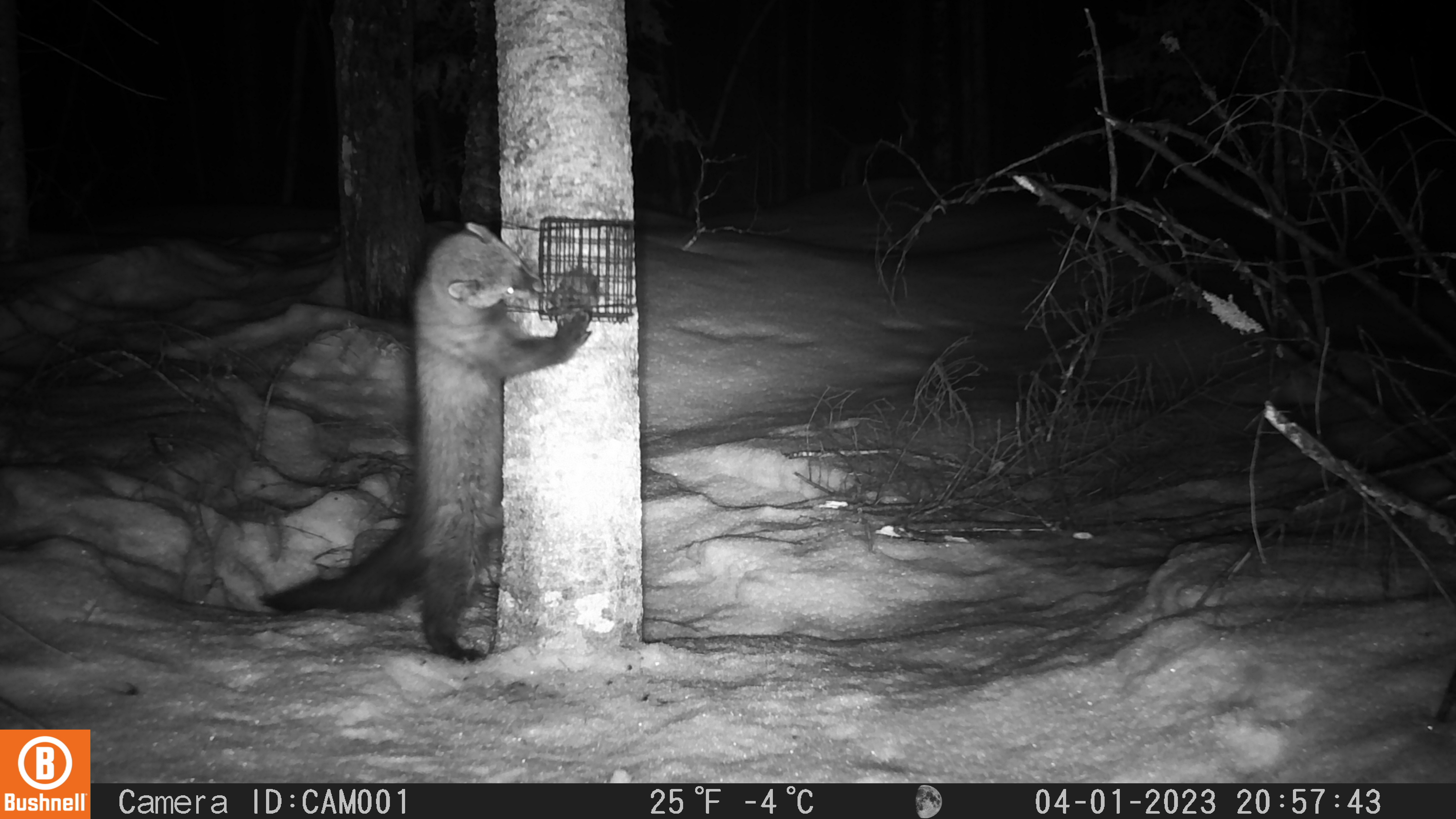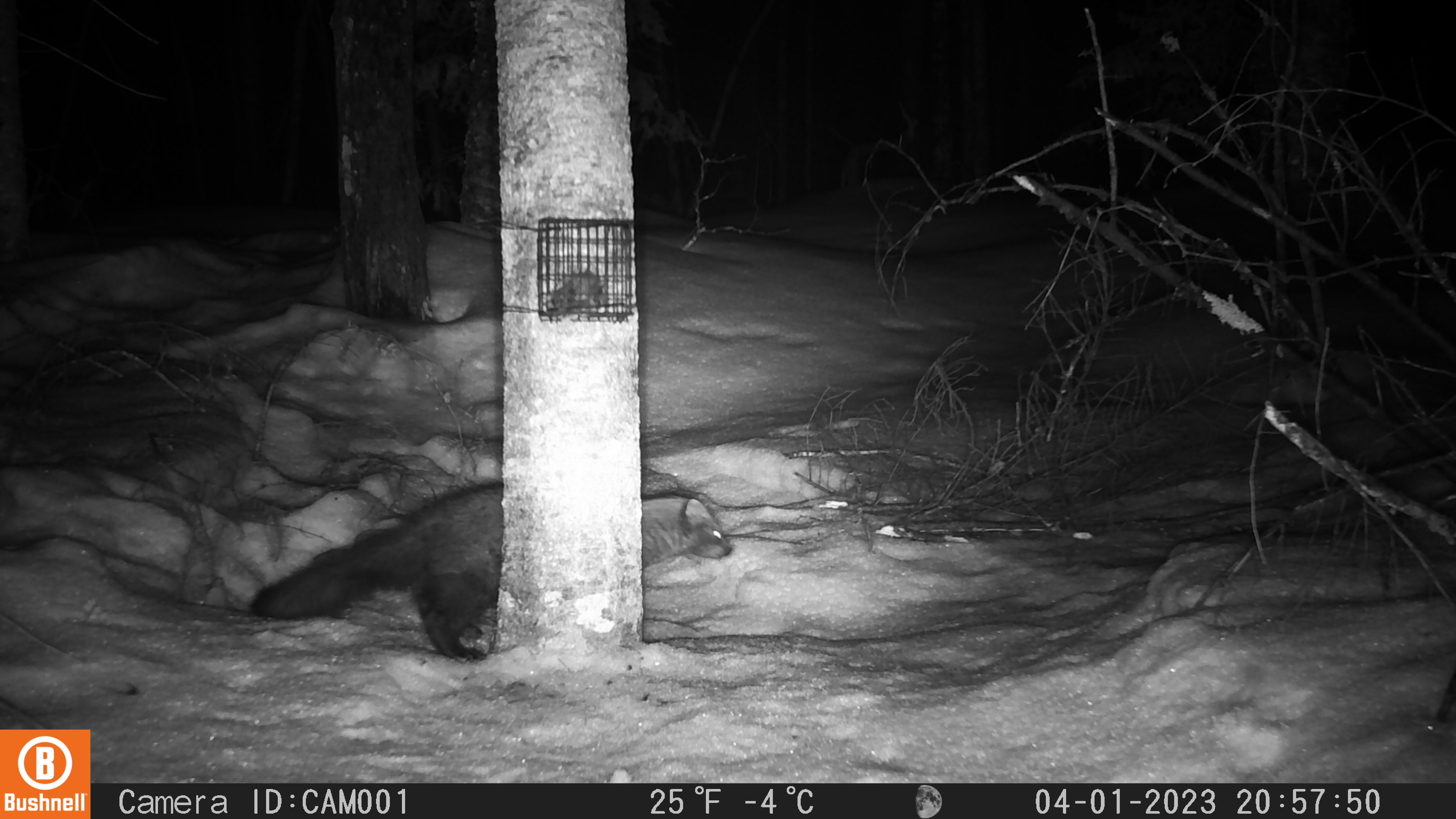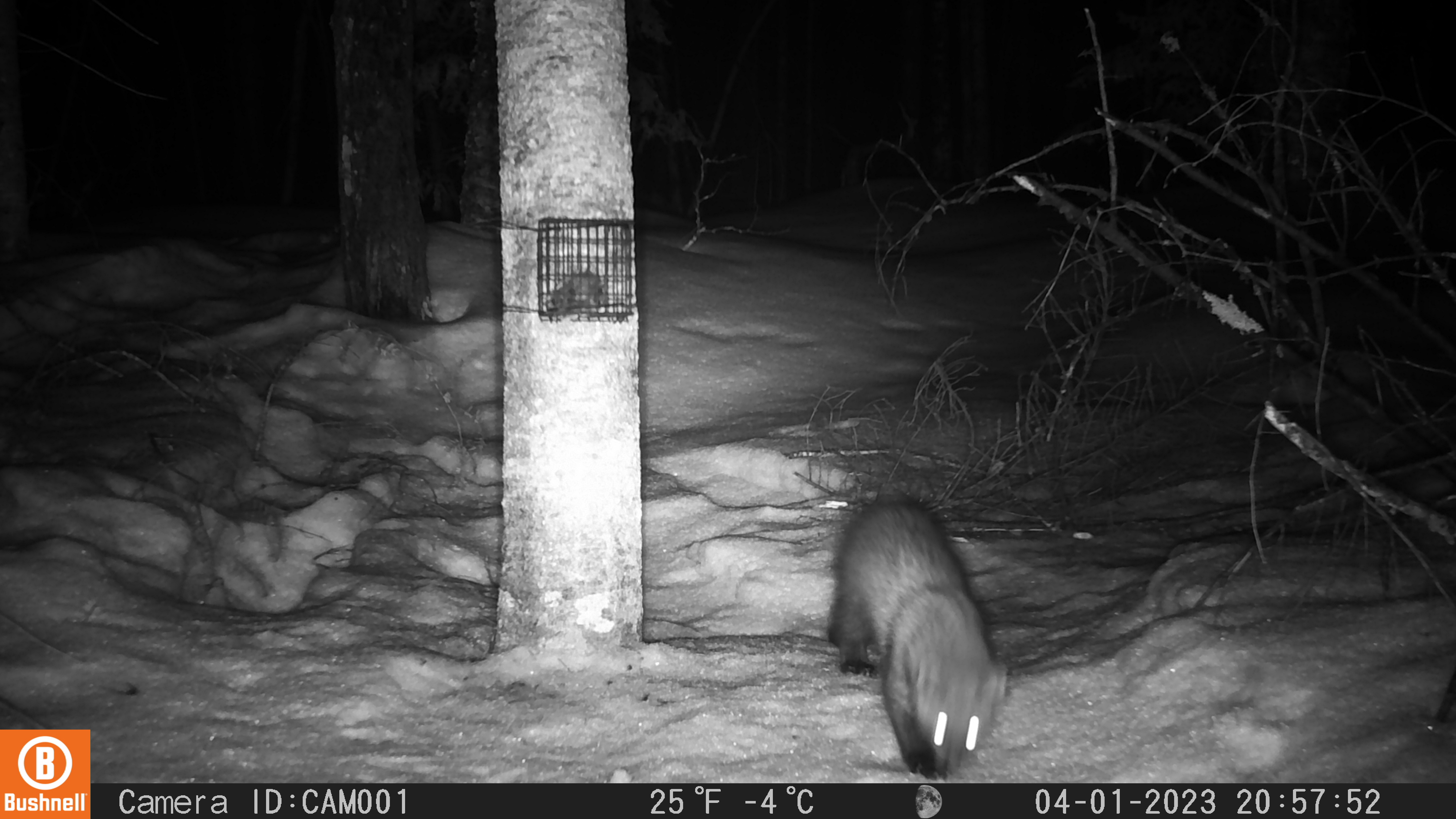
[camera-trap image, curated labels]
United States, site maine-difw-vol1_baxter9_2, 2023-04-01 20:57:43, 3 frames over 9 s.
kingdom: Animalia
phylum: Chordata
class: Mammalia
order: Carnivora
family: Mustelidae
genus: Pekania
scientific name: Pekania pennanti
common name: fisher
Fisher (Pekania pennanti).